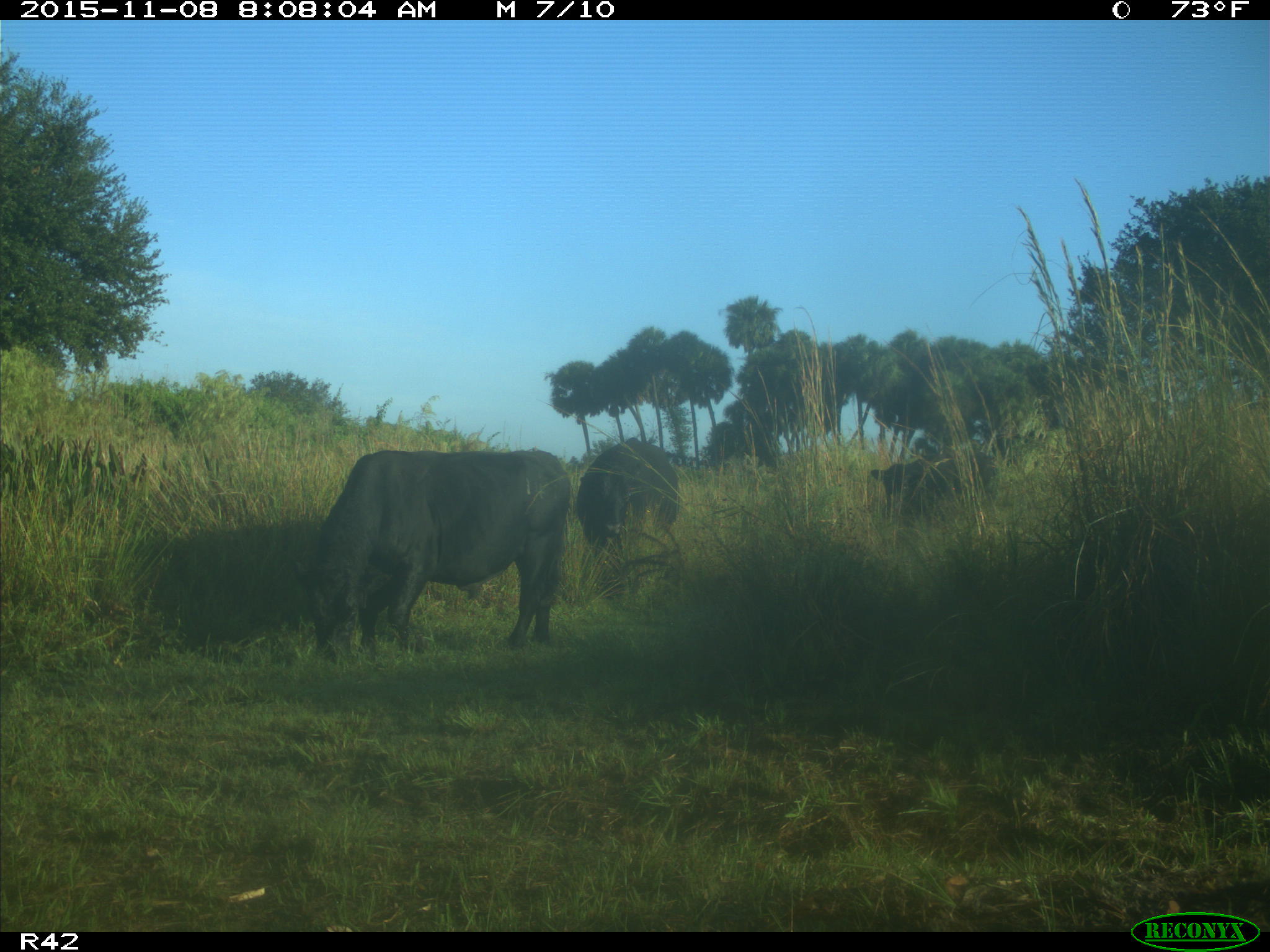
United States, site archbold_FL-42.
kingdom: Animalia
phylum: Chordata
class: Mammalia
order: Artiodactyla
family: Bovidae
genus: Bos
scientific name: Bos taurus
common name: domestic cow